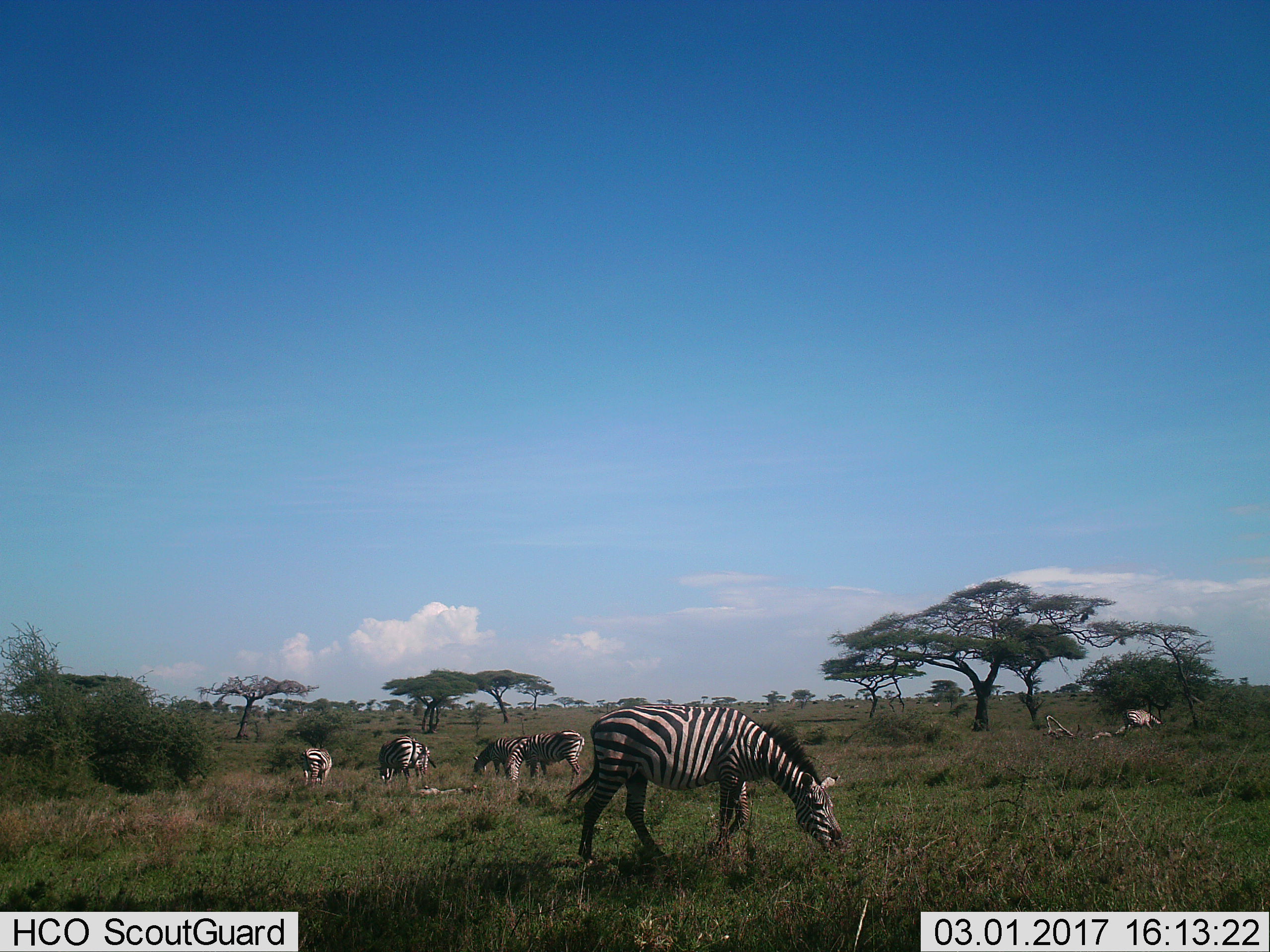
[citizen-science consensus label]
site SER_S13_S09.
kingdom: Animalia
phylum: Chordata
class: Mammalia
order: Perissodactyla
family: Equidae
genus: Equus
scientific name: Equus quagga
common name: plains zebra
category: zebraplains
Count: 6.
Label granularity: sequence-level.